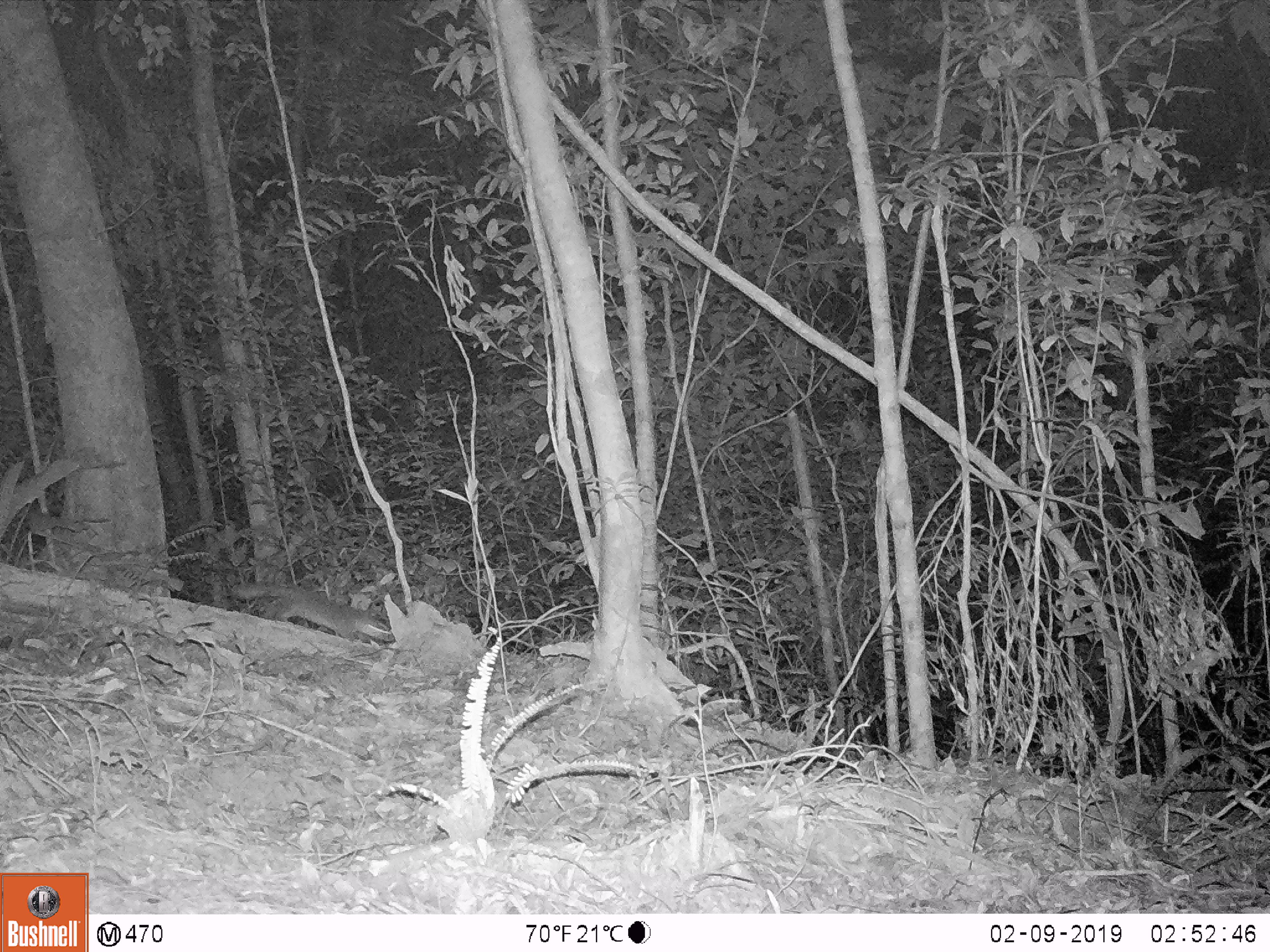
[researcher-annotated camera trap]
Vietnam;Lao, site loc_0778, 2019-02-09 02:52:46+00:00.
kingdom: Animalia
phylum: Chordata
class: Mammalia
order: Carnivora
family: Mustelidae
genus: Melogale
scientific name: Melogale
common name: ferret badger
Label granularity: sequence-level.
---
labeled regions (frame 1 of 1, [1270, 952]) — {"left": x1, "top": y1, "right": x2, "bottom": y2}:
ferret badger: {"left": 232, "top": 582, "right": 393, "bottom": 641}